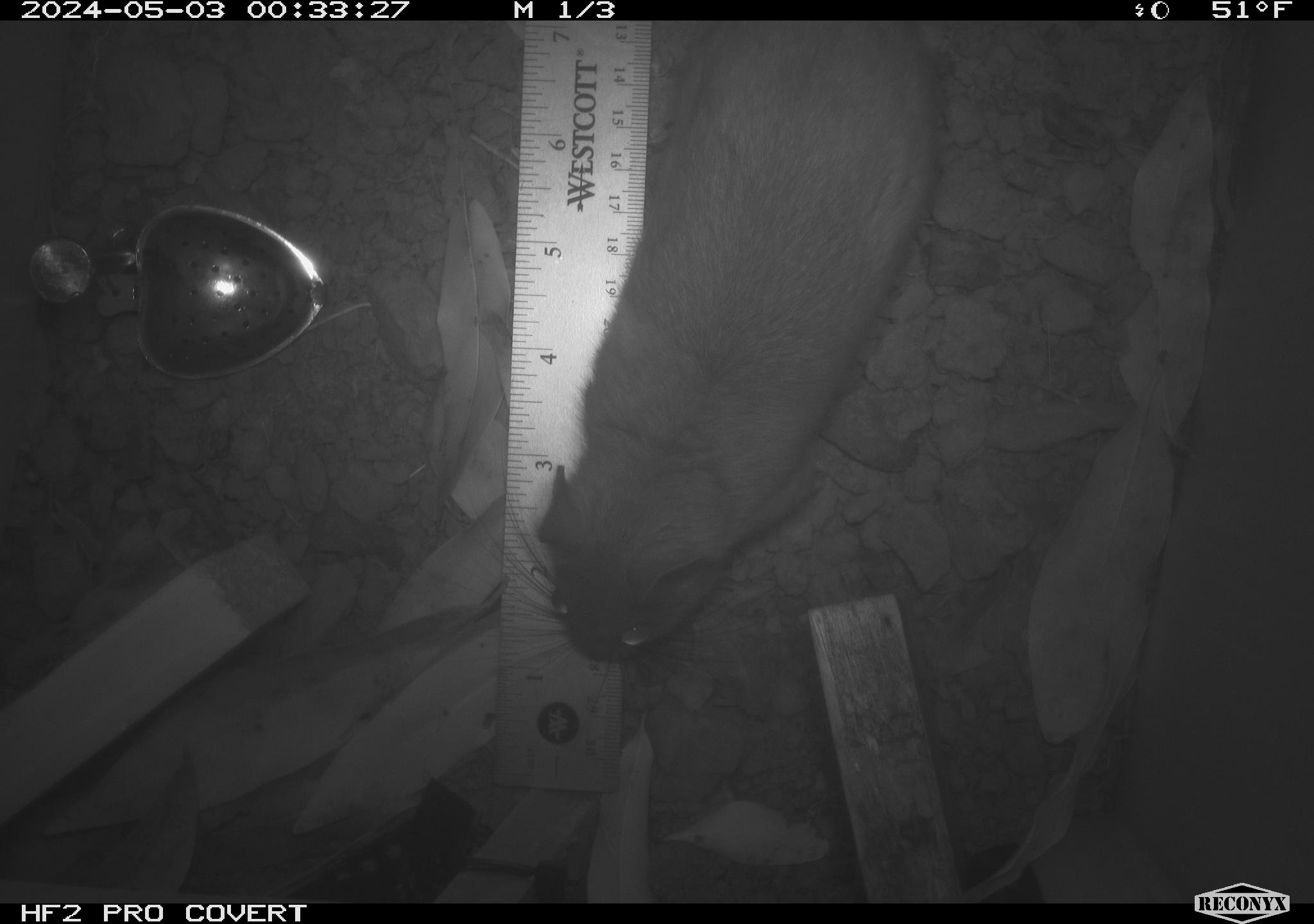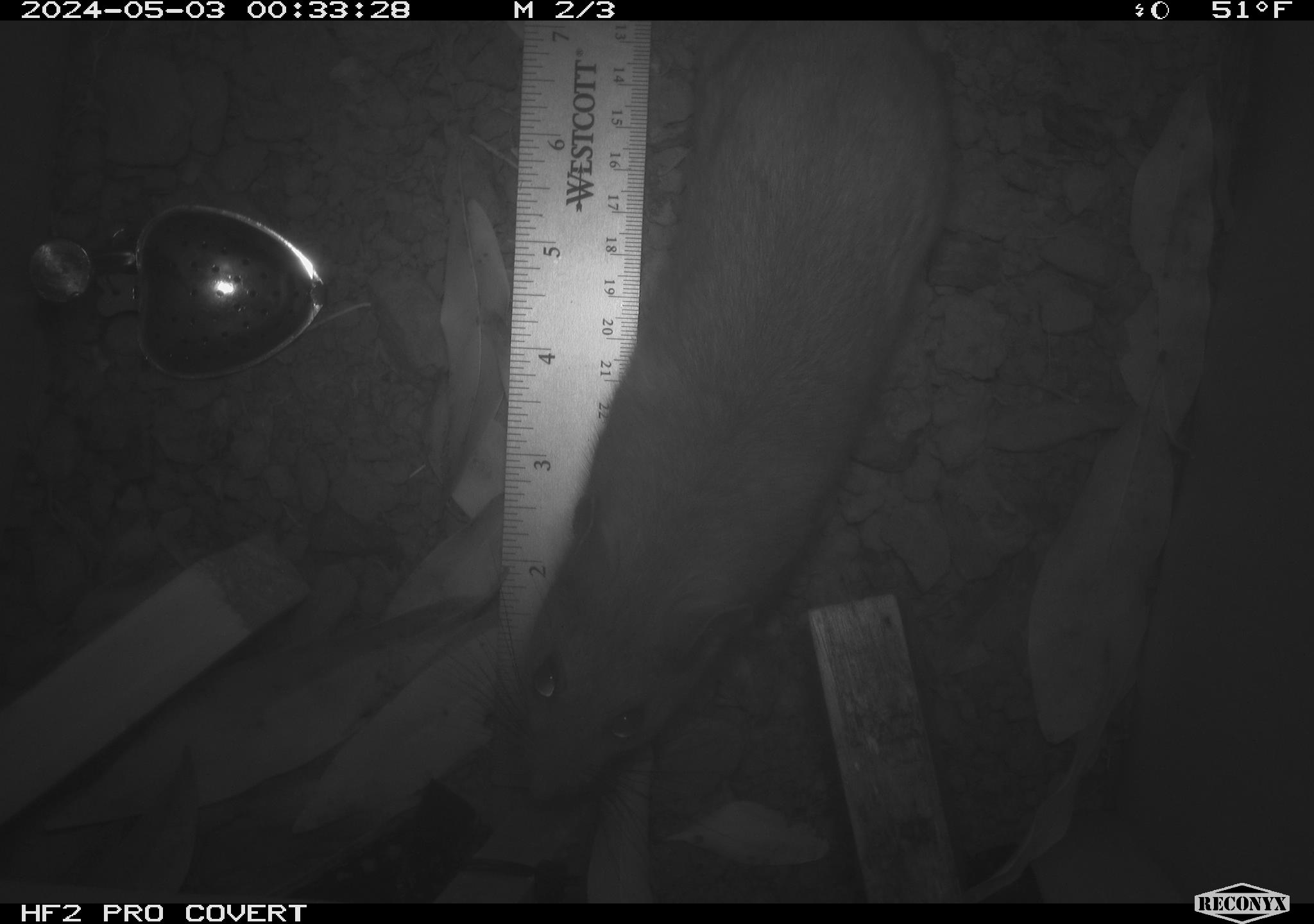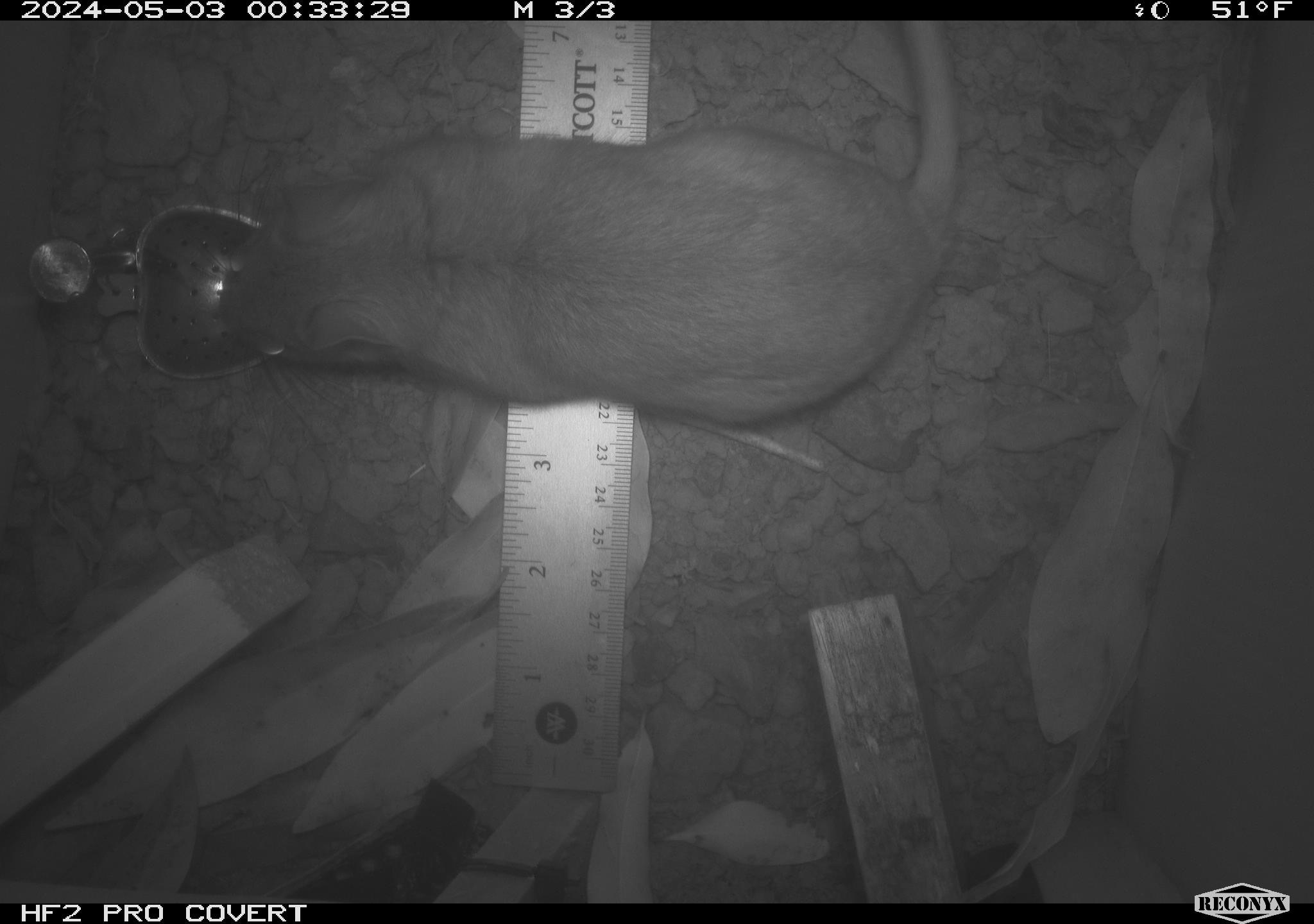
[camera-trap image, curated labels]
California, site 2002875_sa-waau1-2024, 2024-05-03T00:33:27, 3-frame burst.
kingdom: Animalia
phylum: Chordata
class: Mammalia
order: Rodentia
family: Cricetidae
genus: Neotoma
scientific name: Neotoma fuscipes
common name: dusky-footed woodrat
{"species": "dusky-footed woodrat (Neotoma fuscipes)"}